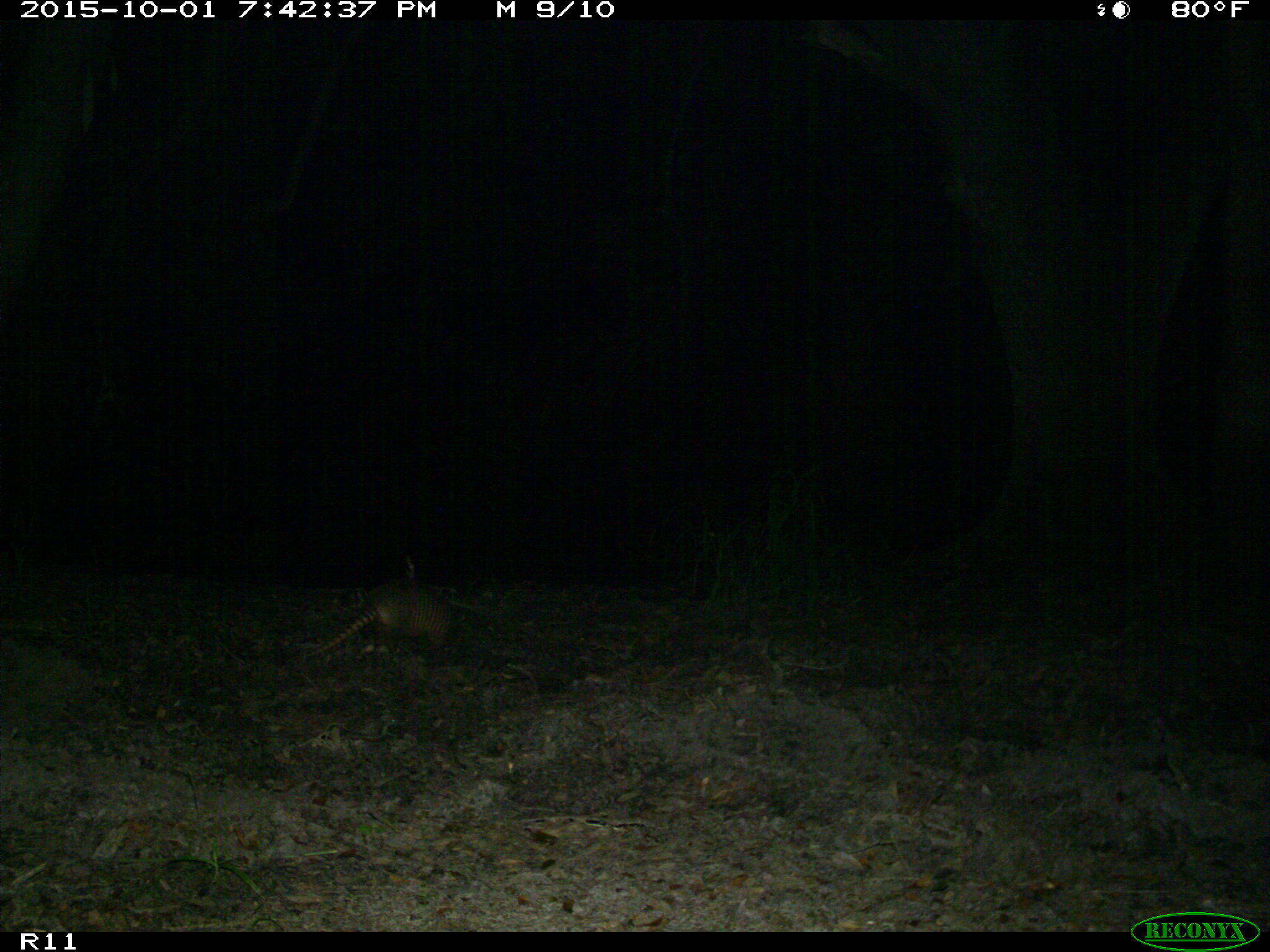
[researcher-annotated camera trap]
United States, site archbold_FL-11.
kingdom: Animalia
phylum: Chordata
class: Mammalia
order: Cingulata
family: Dasypodidae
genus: Dasypus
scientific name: Dasypus novemcinctus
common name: nine-banded armadillo